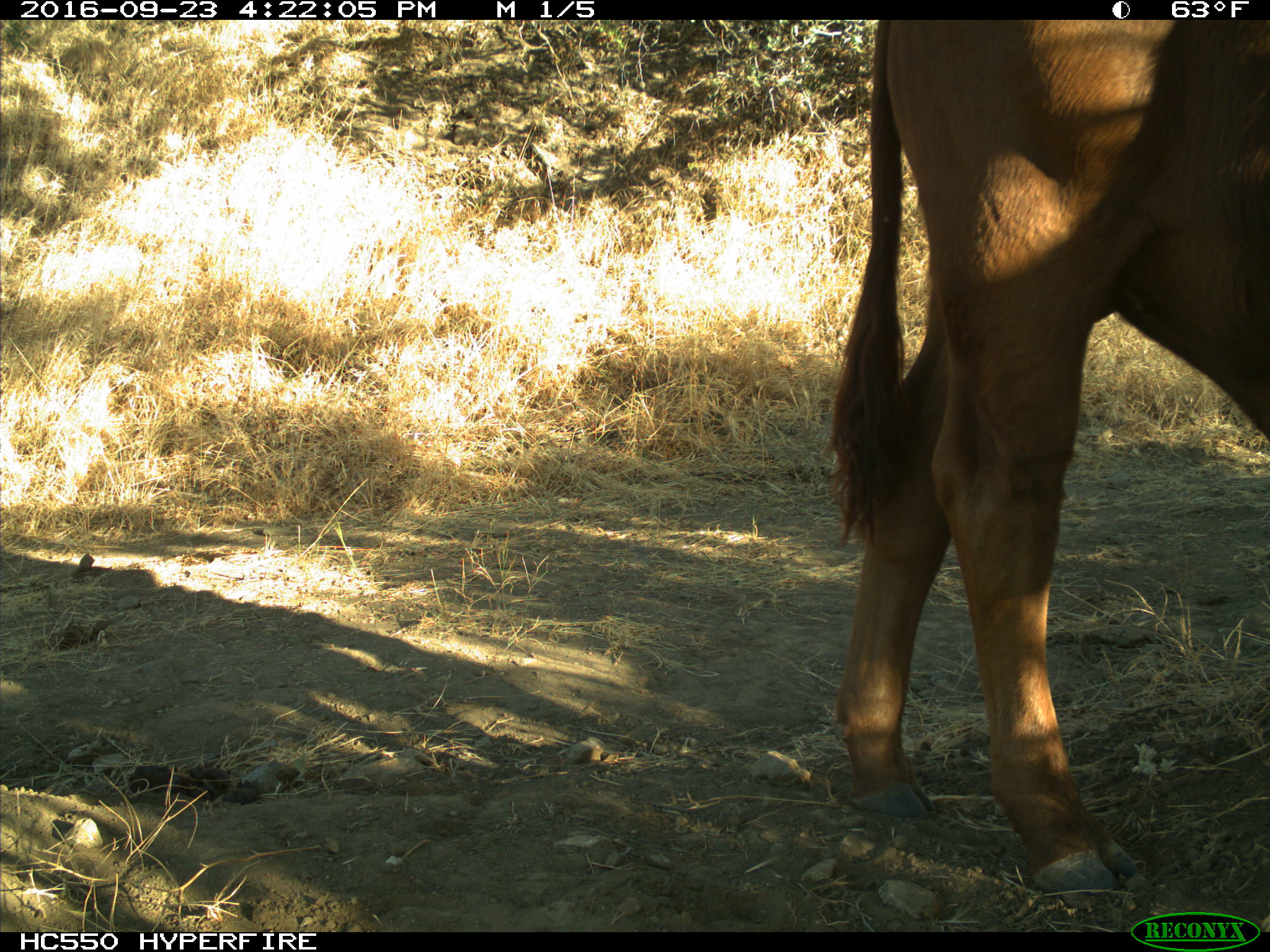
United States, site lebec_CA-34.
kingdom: Animalia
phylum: Chordata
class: Mammalia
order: Artiodactyla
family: Bovidae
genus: Bos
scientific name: Bos taurus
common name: domestic cow